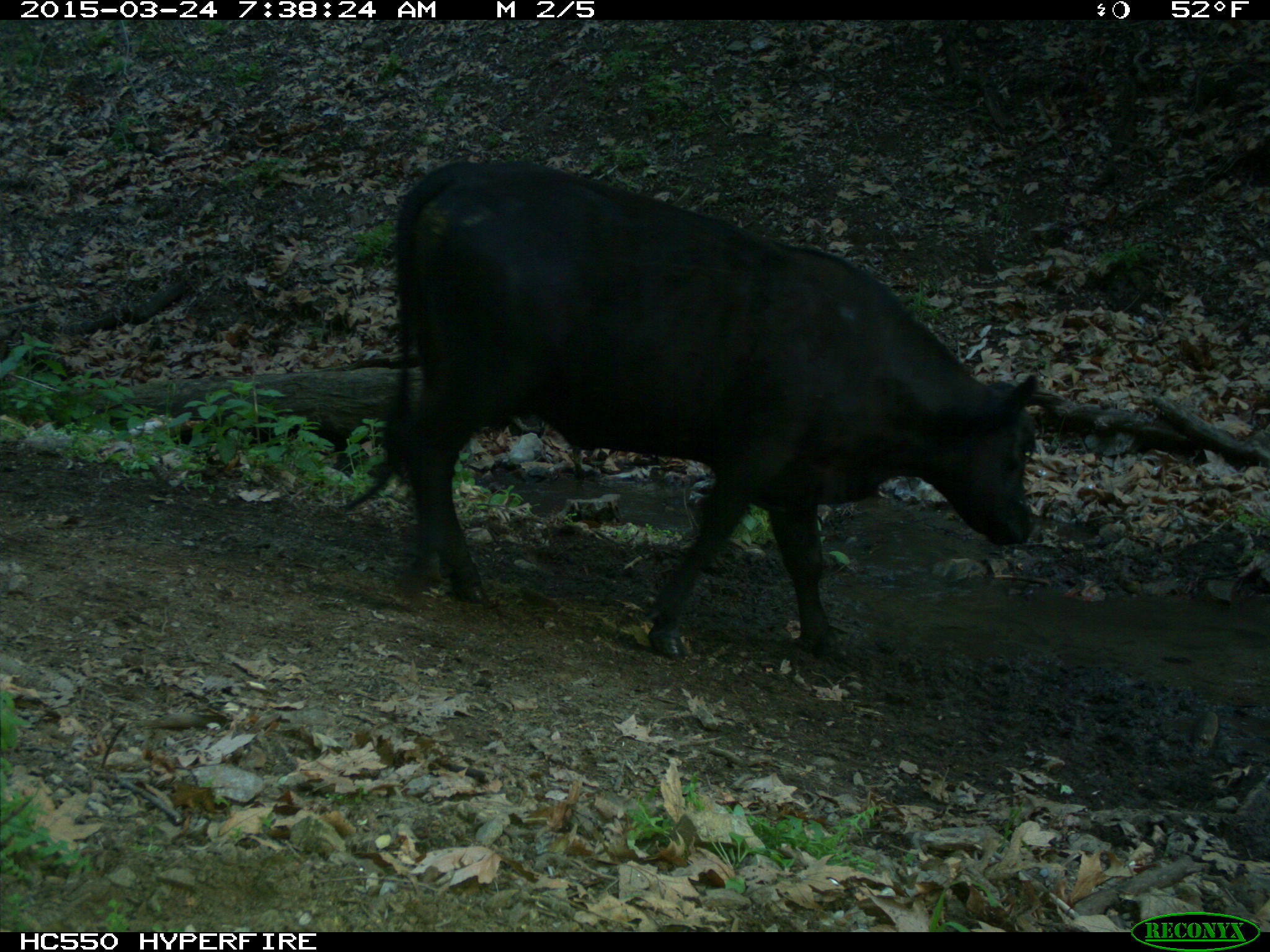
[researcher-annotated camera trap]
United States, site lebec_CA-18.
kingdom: Animalia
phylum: Chordata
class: Mammalia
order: Artiodactyla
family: Bovidae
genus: Bos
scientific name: Bos taurus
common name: domestic cow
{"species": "Bos taurus (domestic cow)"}